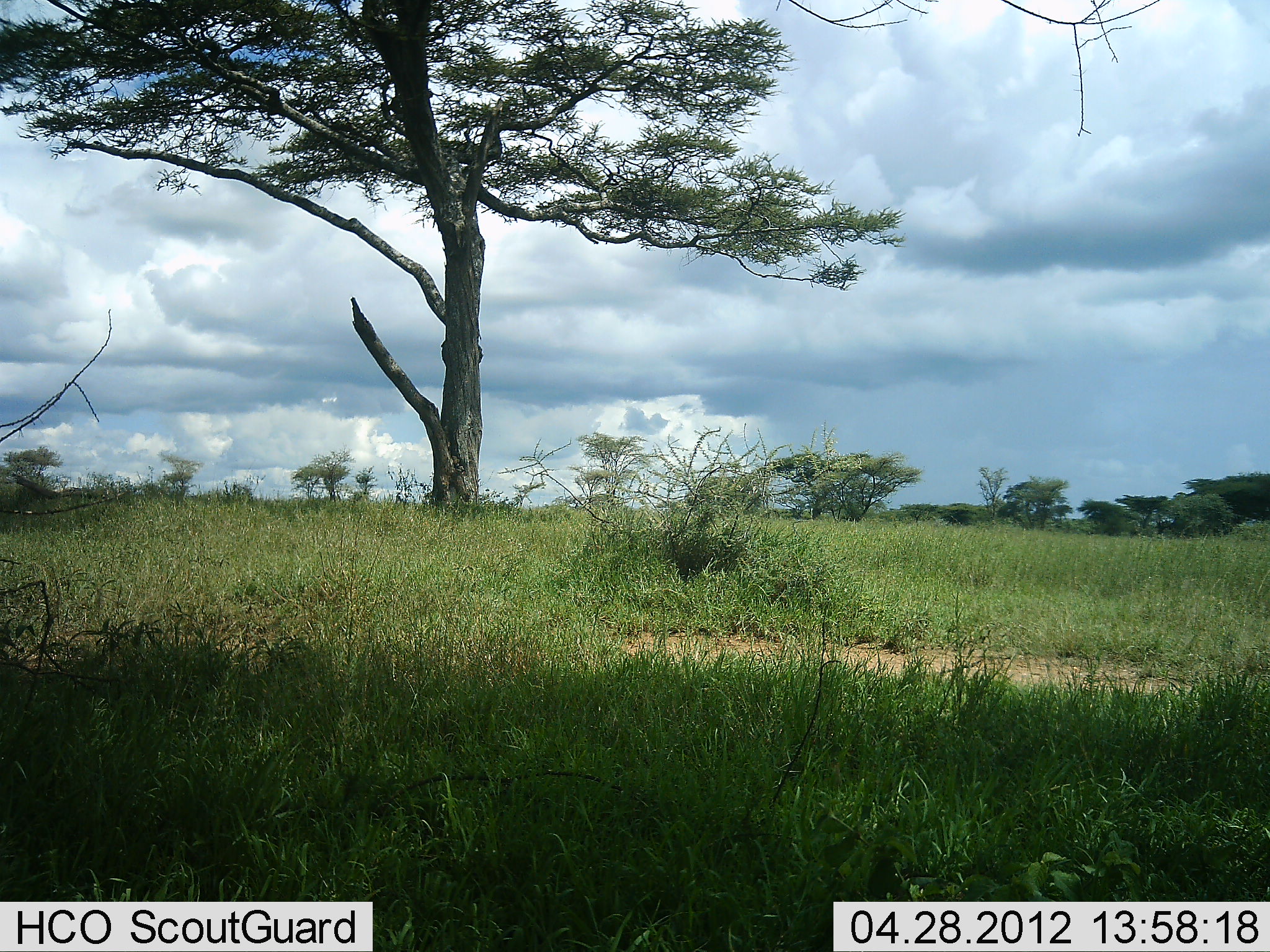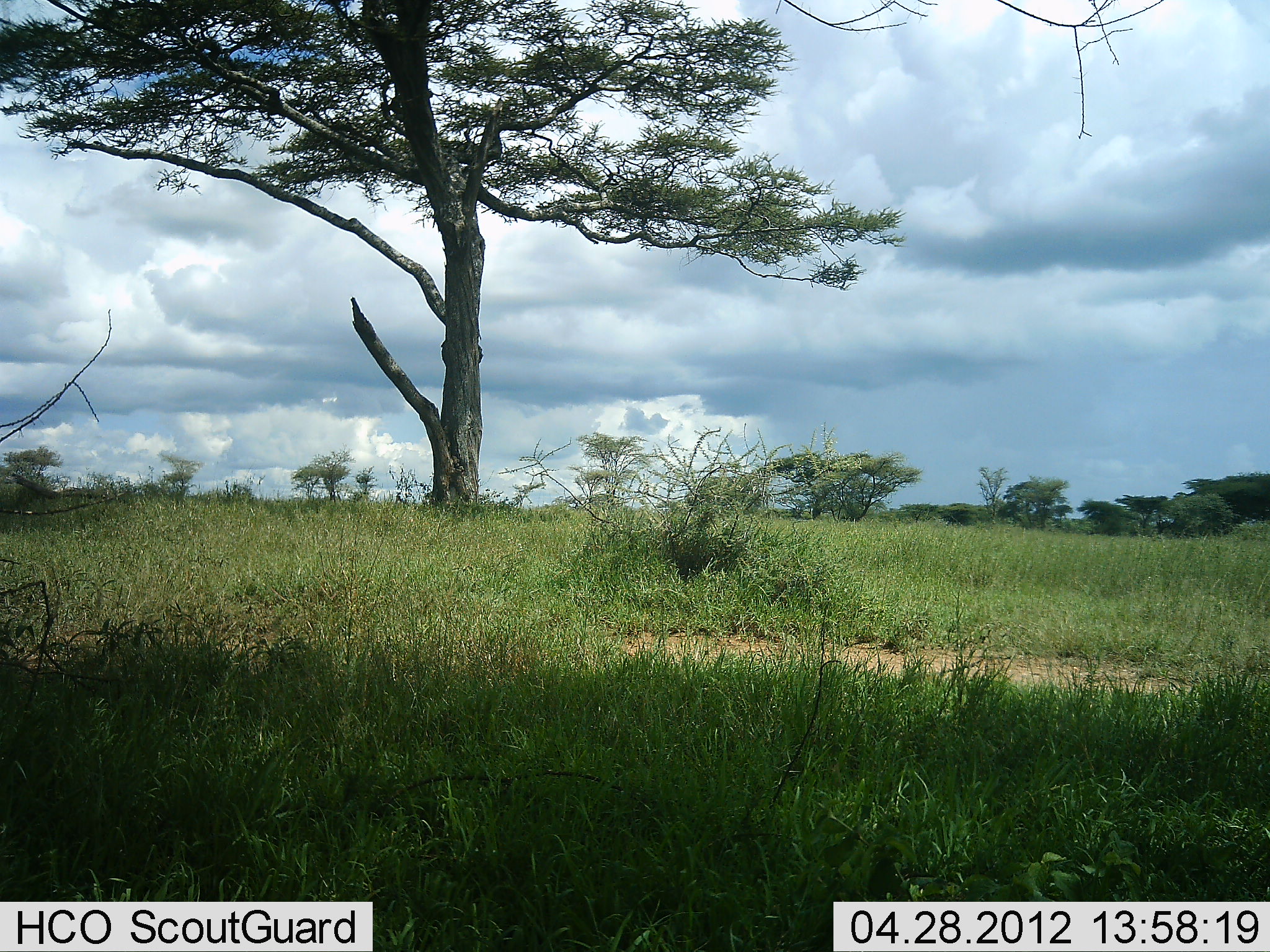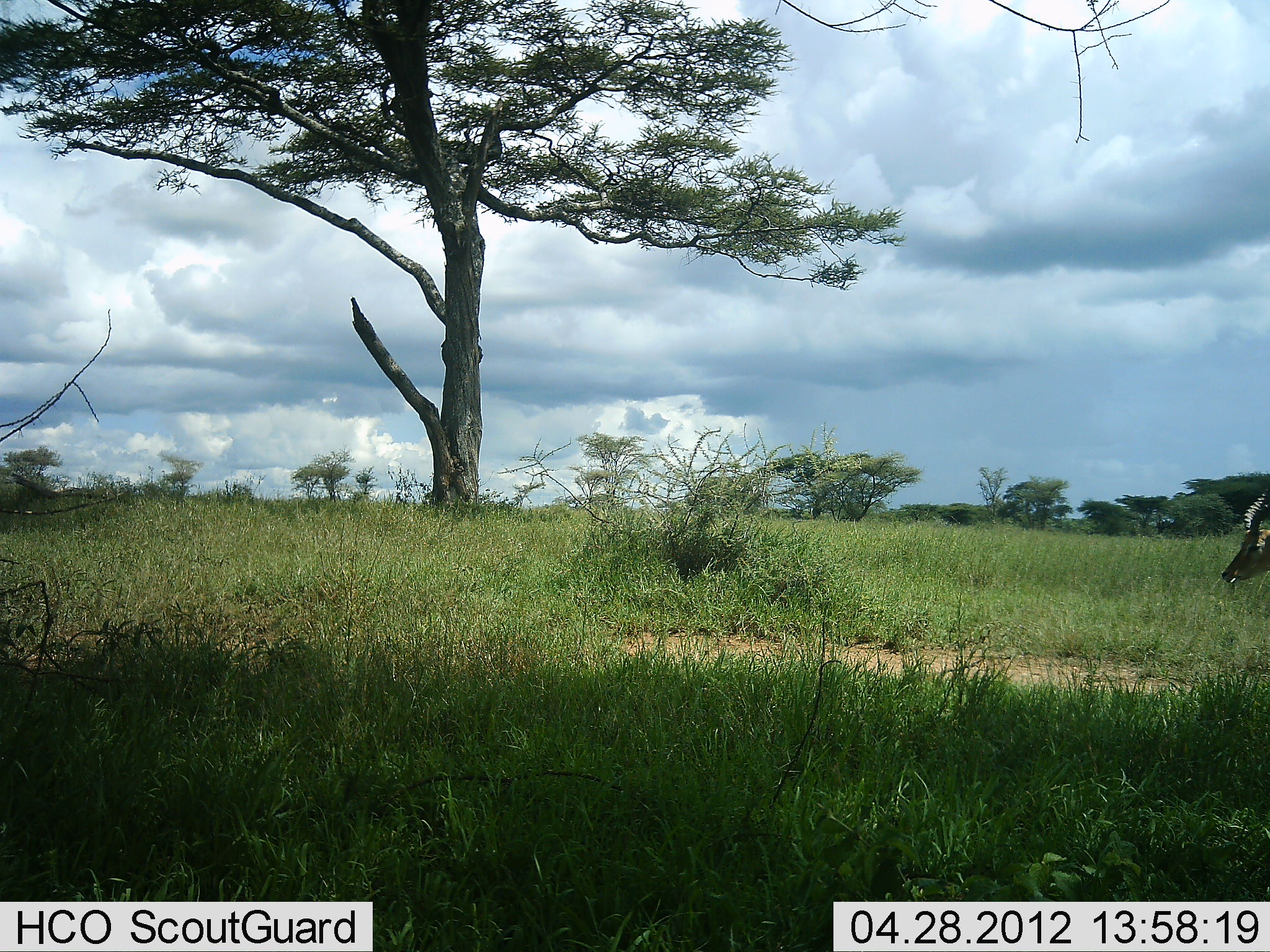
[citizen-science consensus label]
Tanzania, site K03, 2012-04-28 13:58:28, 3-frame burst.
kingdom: Animalia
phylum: Chordata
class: Mammalia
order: Artiodactyla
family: Bovidae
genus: Aepyceros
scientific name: Aepyceros melampus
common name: impala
Impala (Aepyceros melampus), count 1. Behavior (volunteer vote fractions): standing 0%, resting 0%, moving 78%, interacting 0%. Young present (vote fraction): 0%. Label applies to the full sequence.